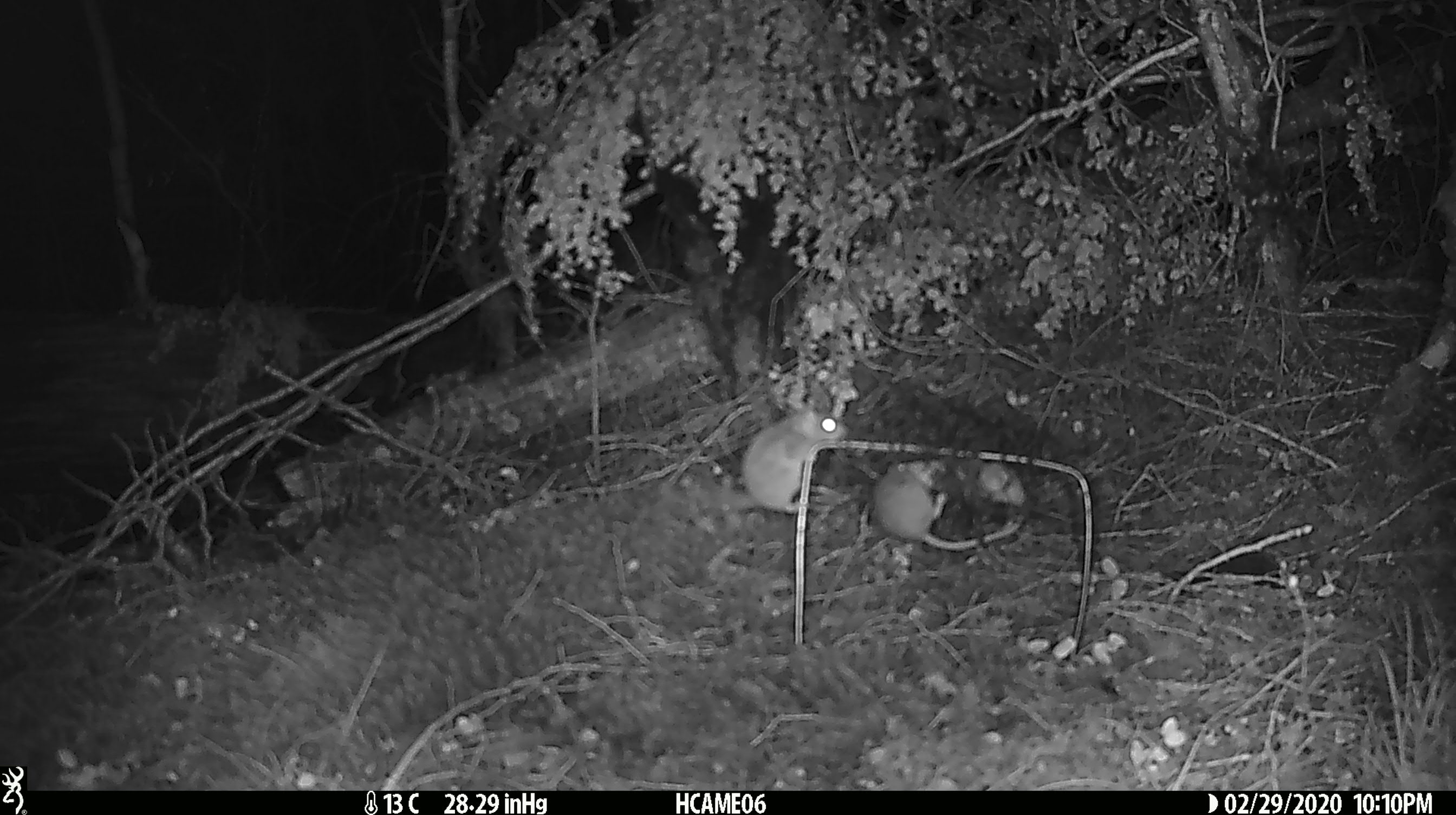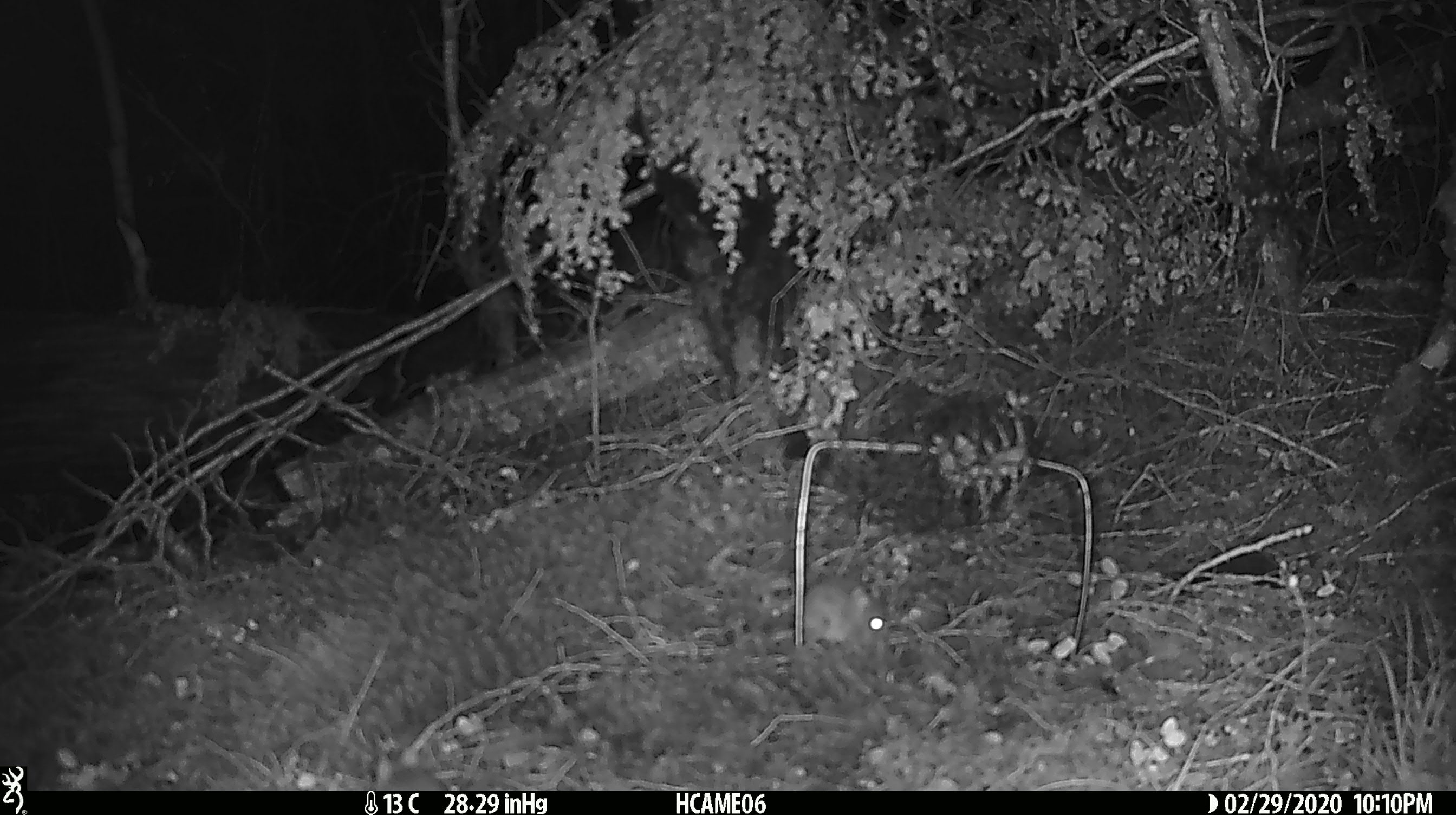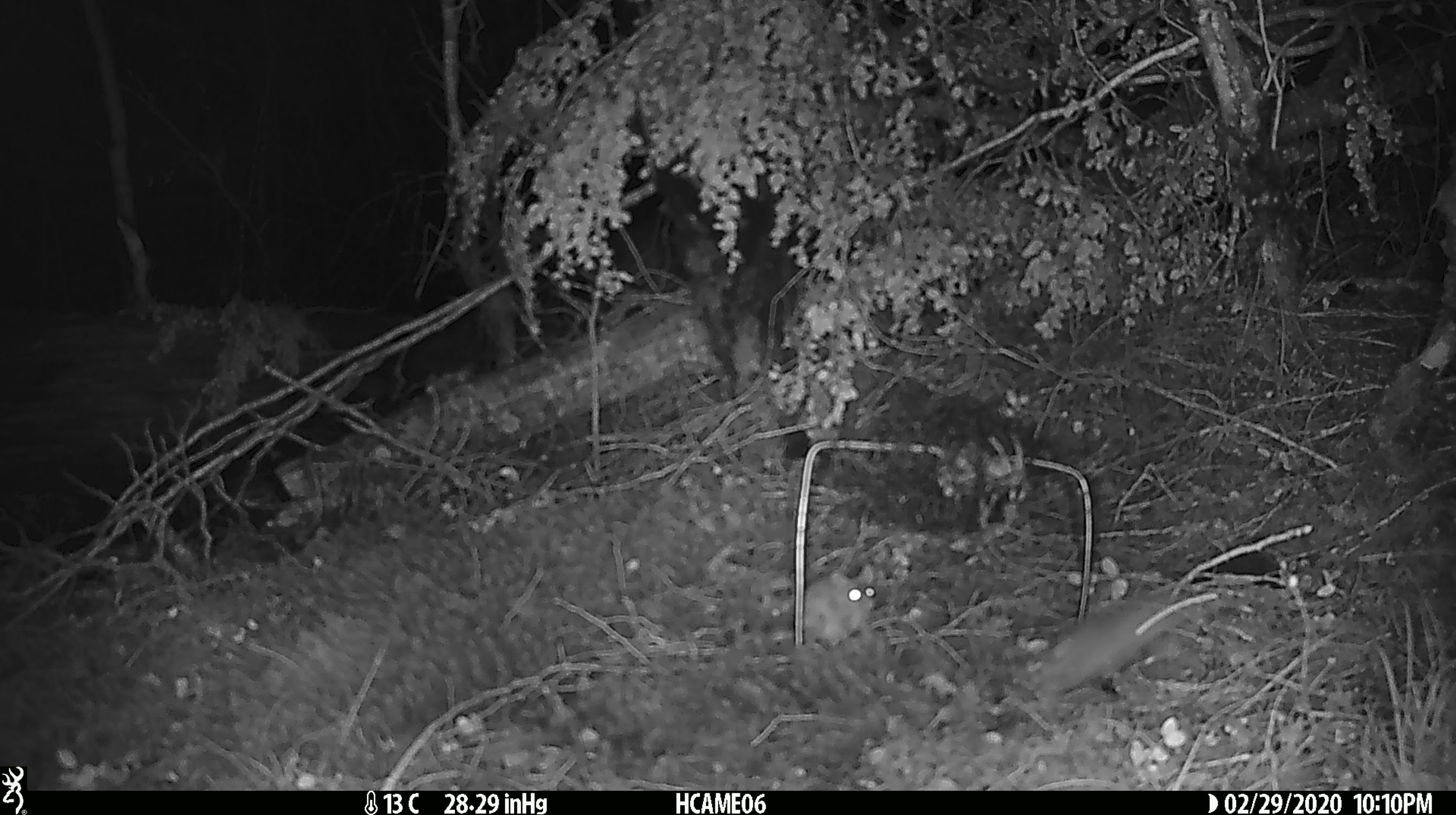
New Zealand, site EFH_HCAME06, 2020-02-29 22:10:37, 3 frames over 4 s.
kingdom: Animalia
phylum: Chordata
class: Mammalia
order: Rodentia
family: Muridae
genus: Mus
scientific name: Mus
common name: mouse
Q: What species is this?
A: Mouse (Mus).